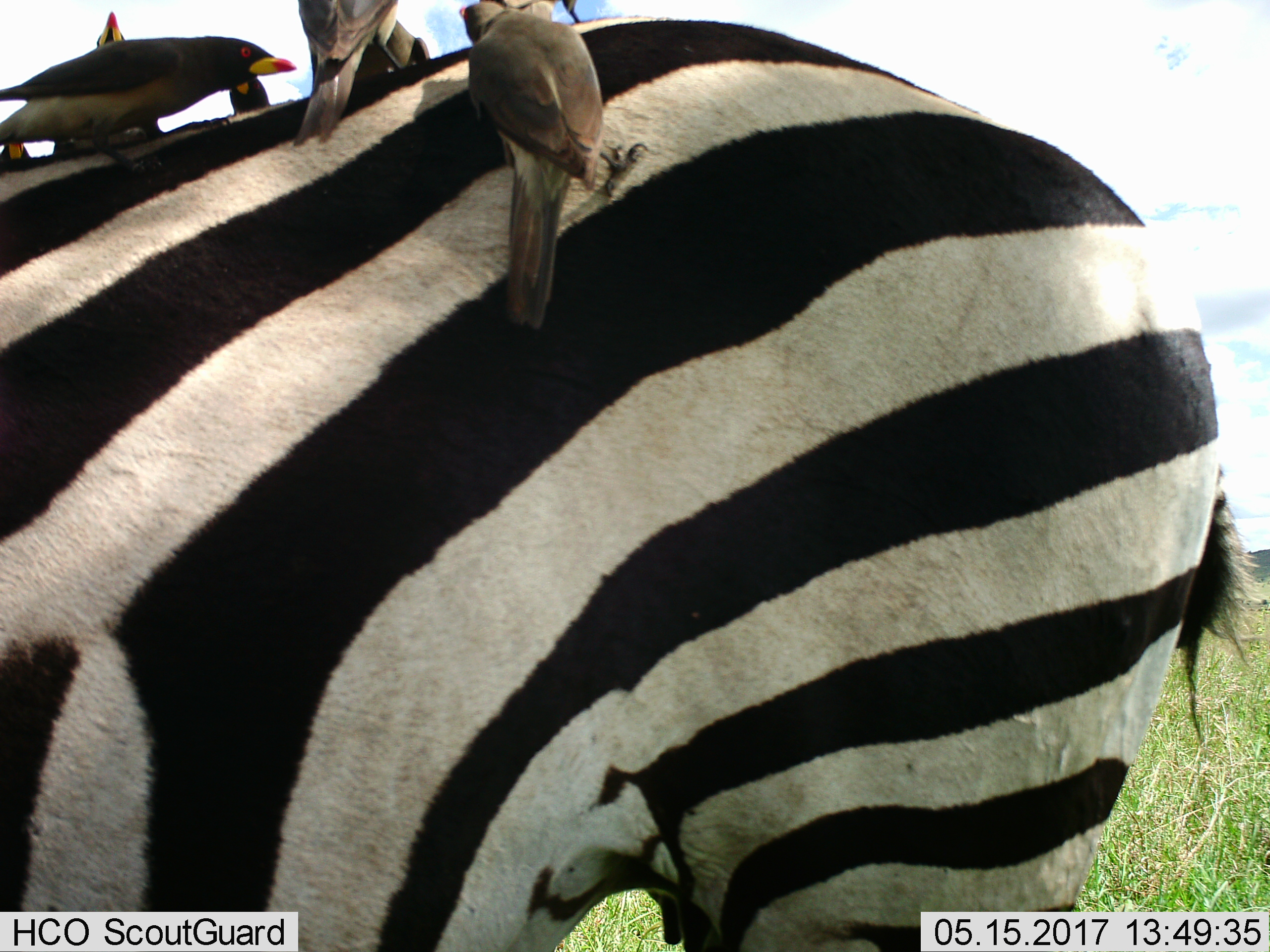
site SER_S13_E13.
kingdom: Animalia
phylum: Chordata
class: Aves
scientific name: Aves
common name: bird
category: birdother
Birdother (bird) (Aves), count 8. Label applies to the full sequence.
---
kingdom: Animalia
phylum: Chordata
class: Mammalia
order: Perissodactyla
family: Equidae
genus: Equus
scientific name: Equus quagga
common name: plains zebra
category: zebraplains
Zebraplains (plains zebra) (Equus quagga), count 1. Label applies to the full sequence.